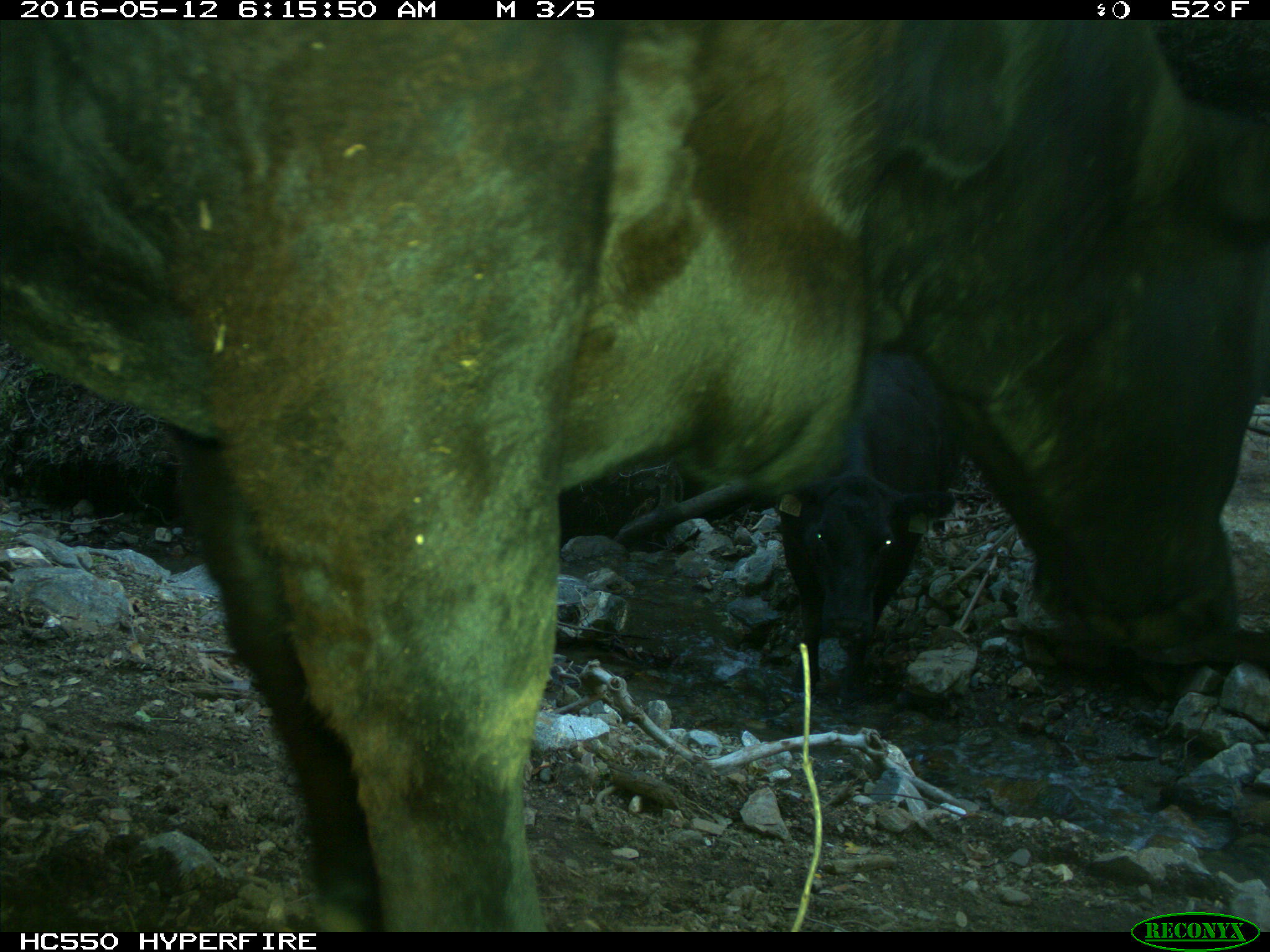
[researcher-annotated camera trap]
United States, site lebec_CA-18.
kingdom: Animalia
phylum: Chordata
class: Mammalia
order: Artiodactyla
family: Bovidae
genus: Bos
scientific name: Bos taurus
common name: domestic cow